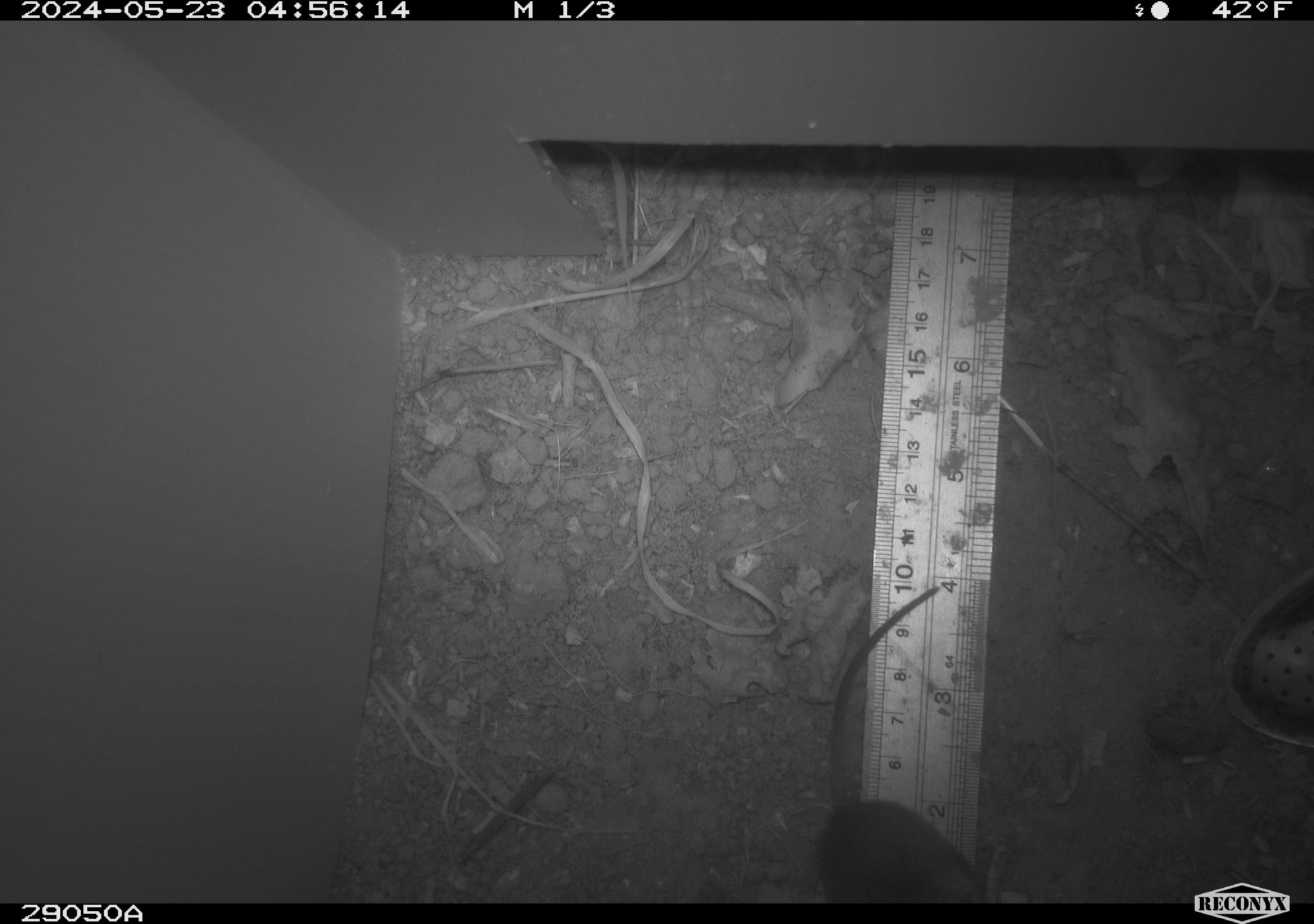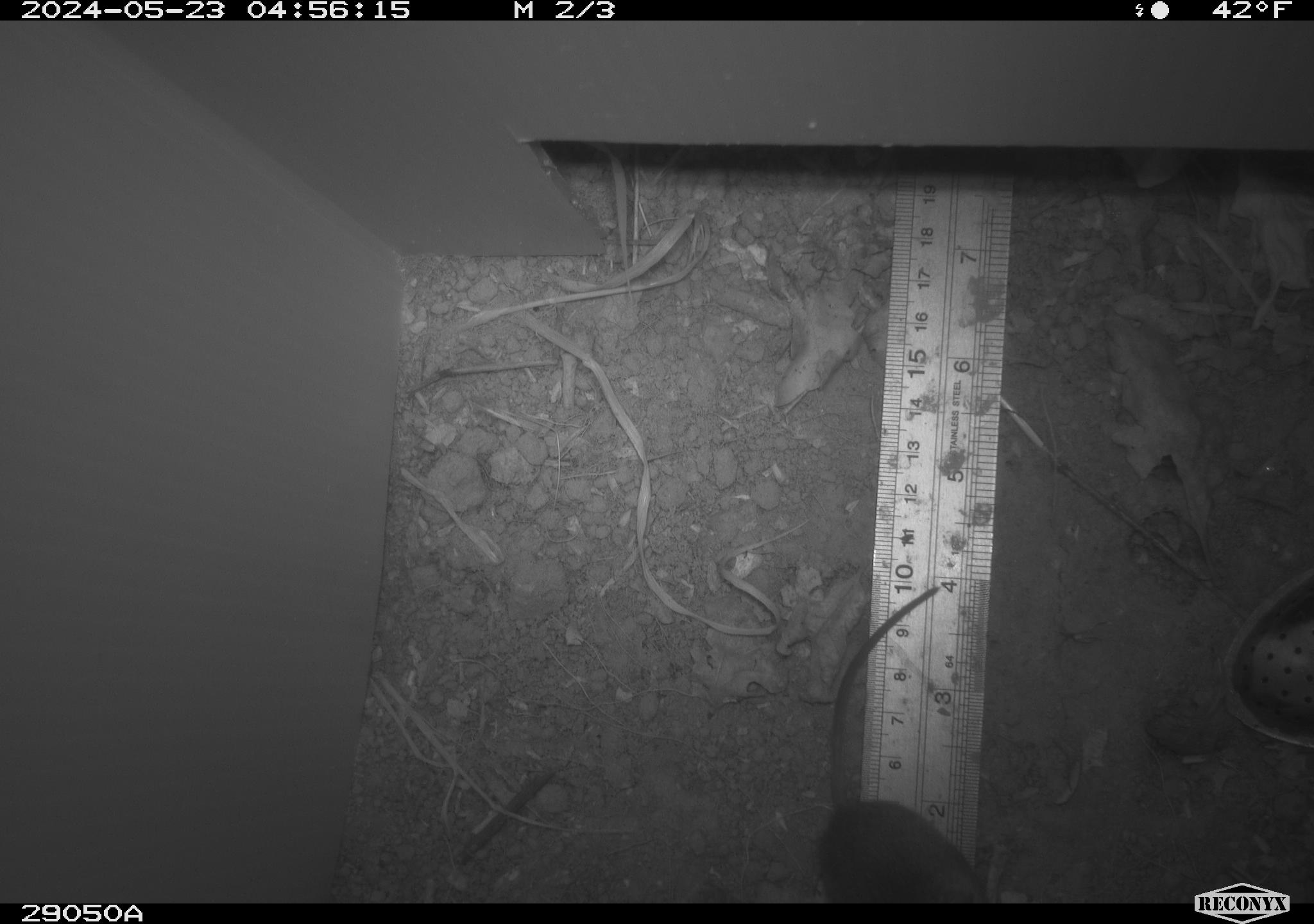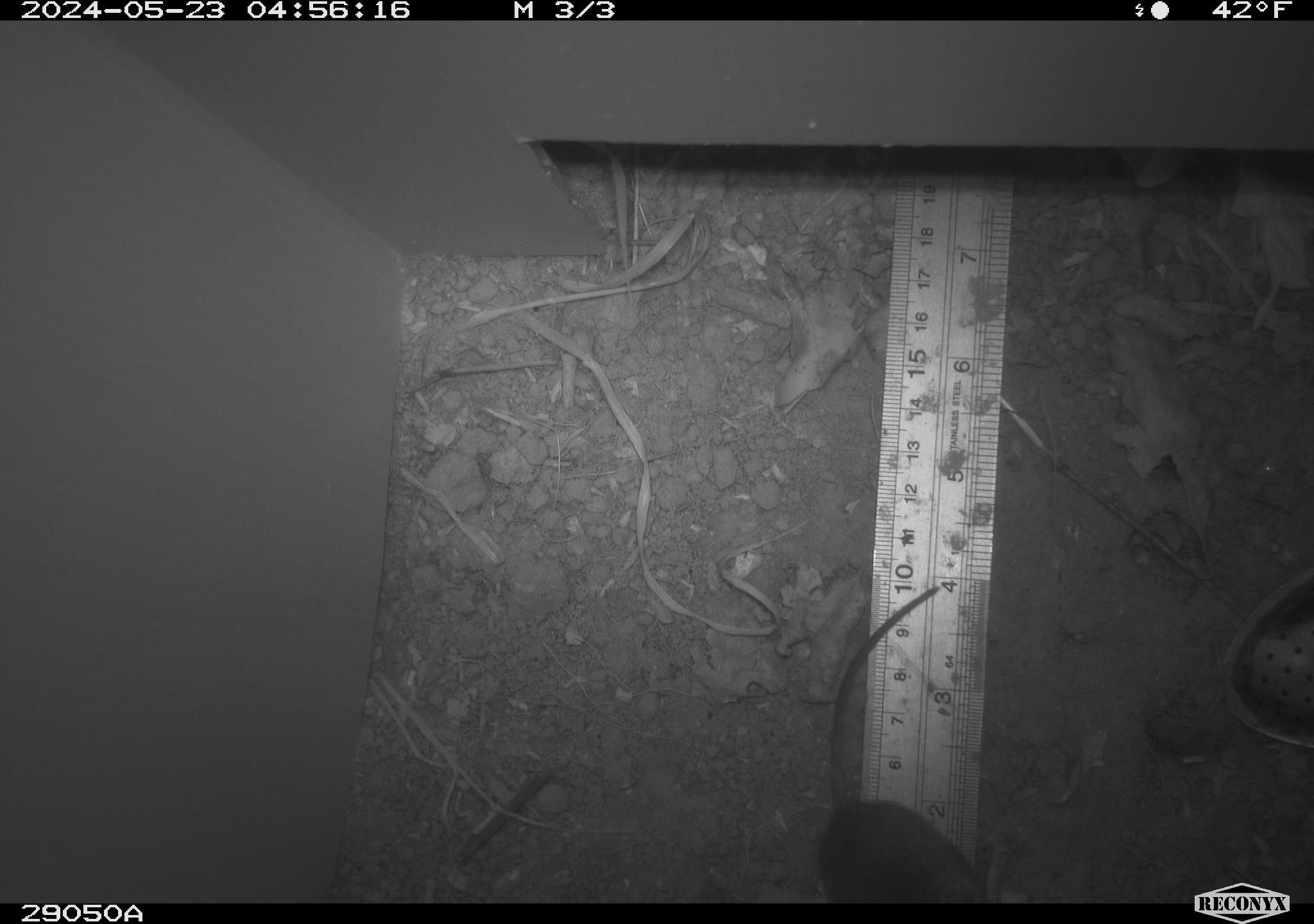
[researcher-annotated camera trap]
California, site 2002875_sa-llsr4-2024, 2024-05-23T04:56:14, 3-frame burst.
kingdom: Animalia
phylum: Chordata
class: Mammalia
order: Rodentia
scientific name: Rodentia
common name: mouse species